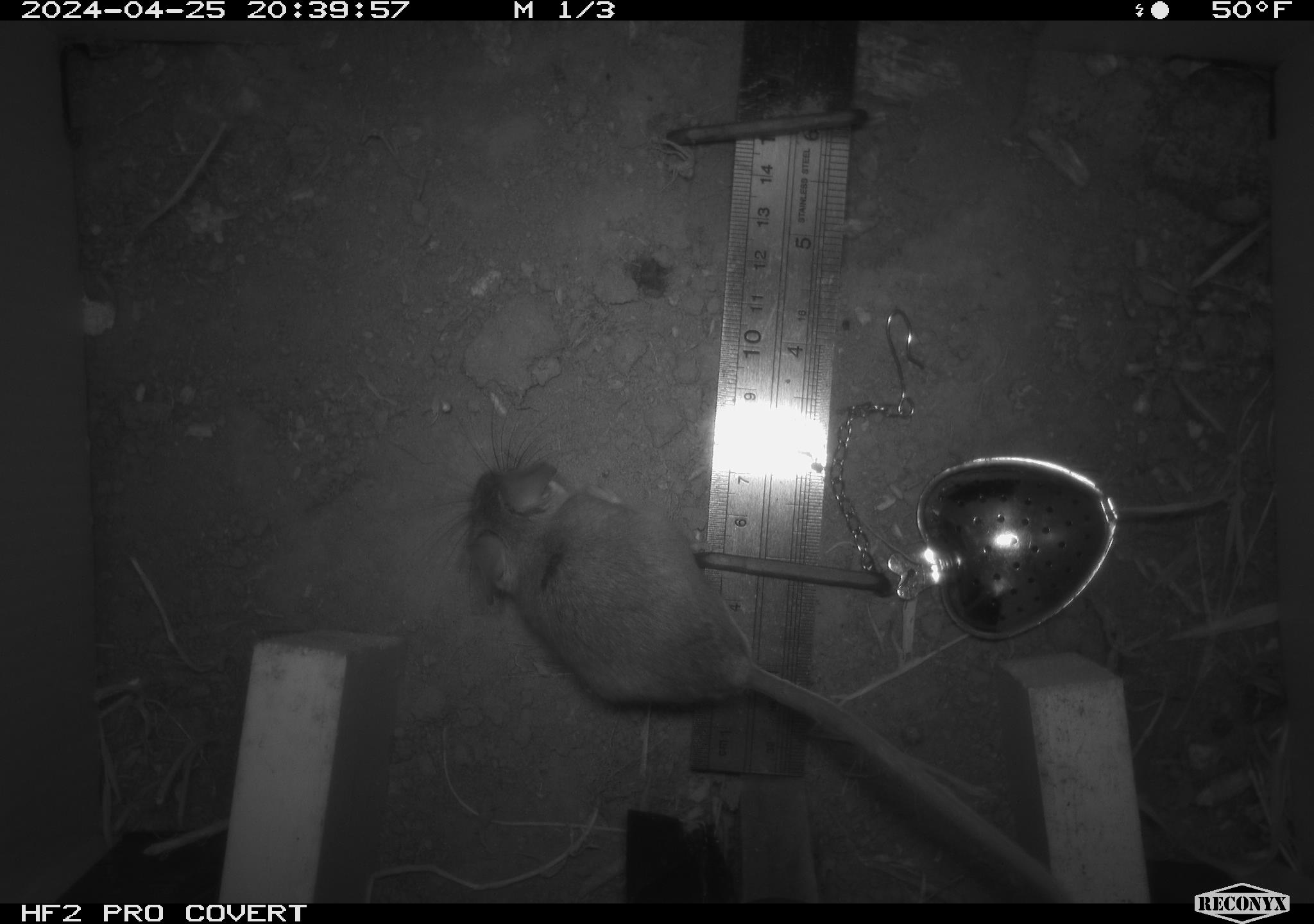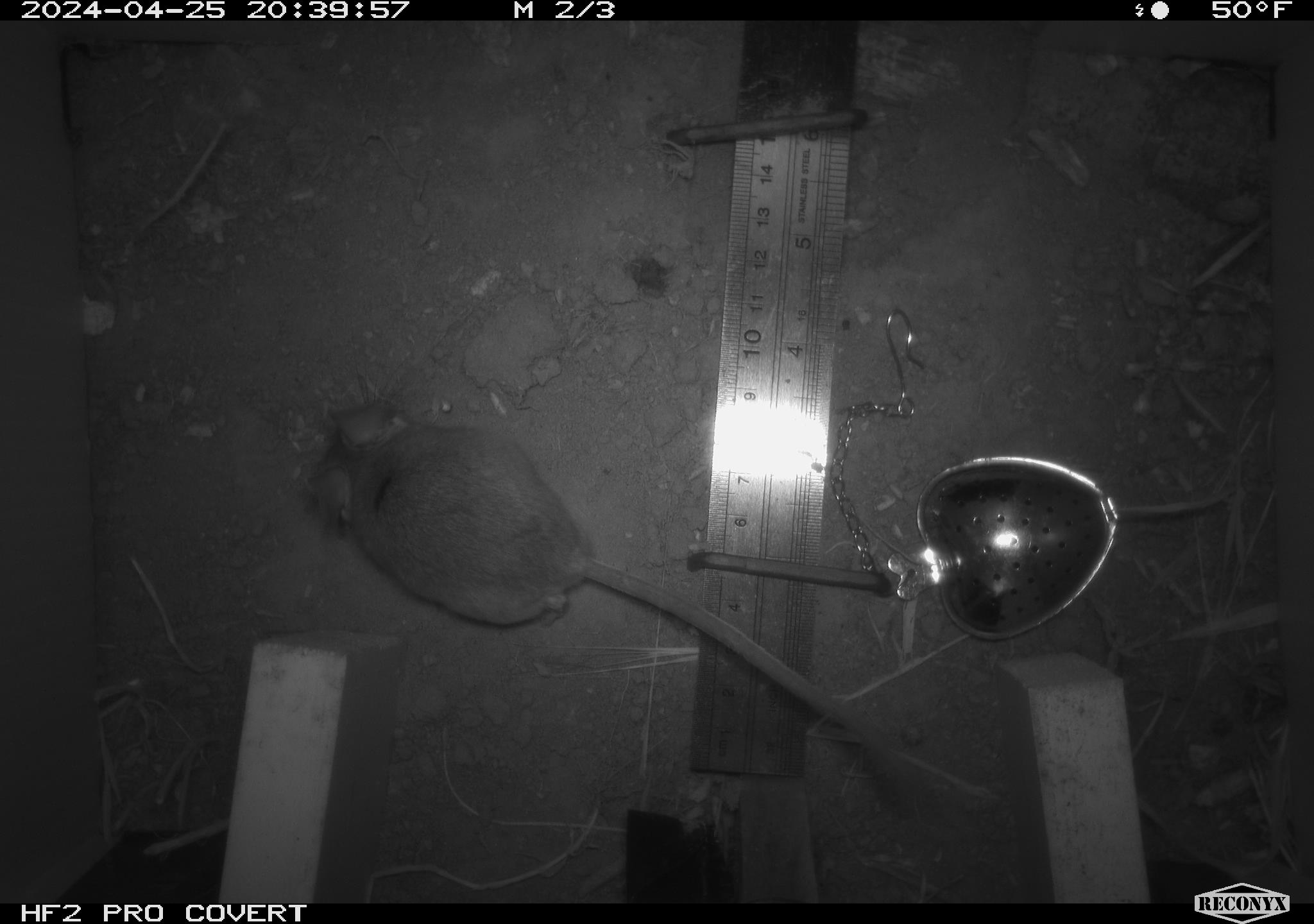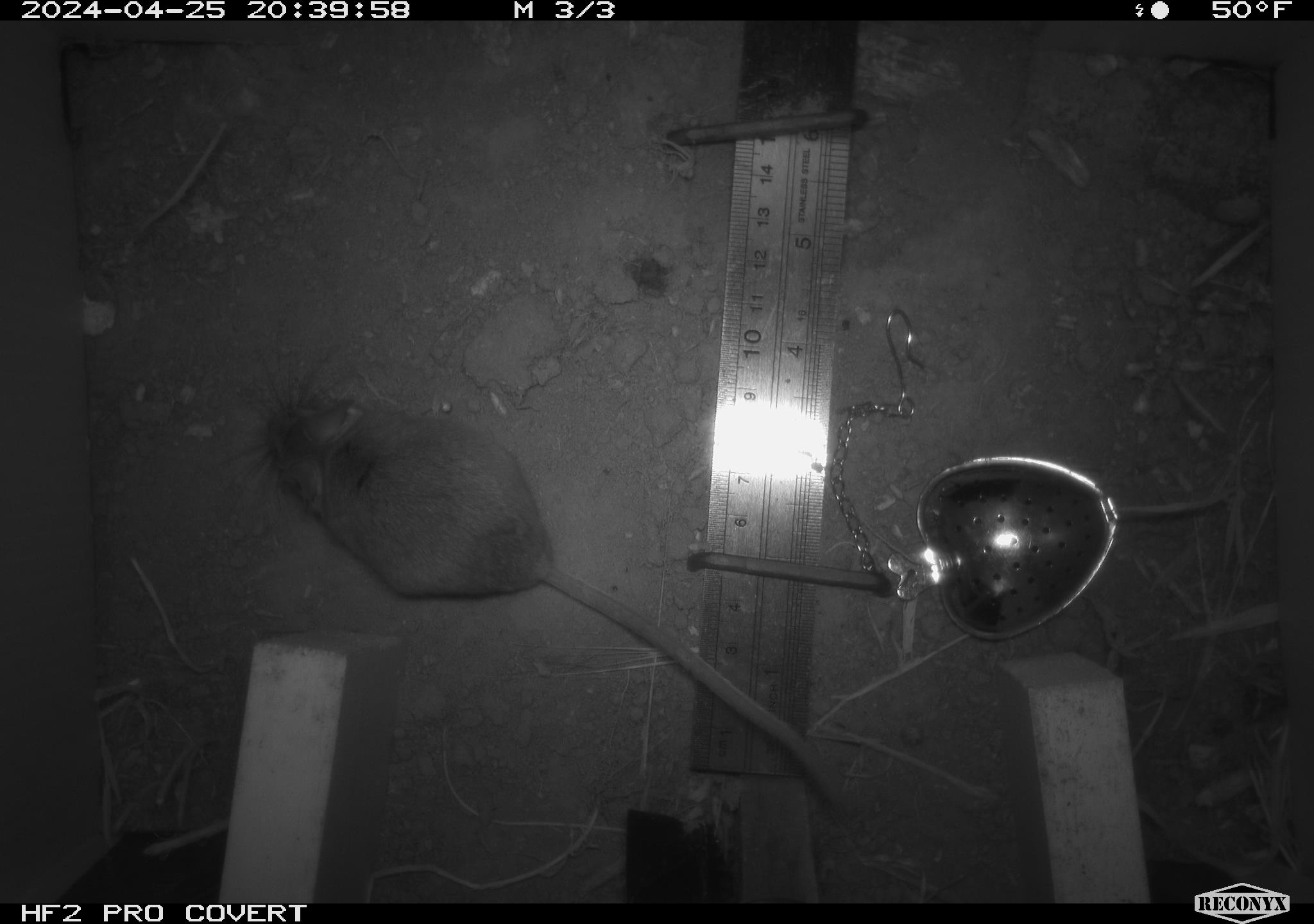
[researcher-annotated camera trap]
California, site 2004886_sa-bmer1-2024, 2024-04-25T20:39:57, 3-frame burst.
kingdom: Animalia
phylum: Chordata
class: Mammalia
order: Rodentia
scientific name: Rodentia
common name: mouse species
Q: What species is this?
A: Mouse species (Rodentia).